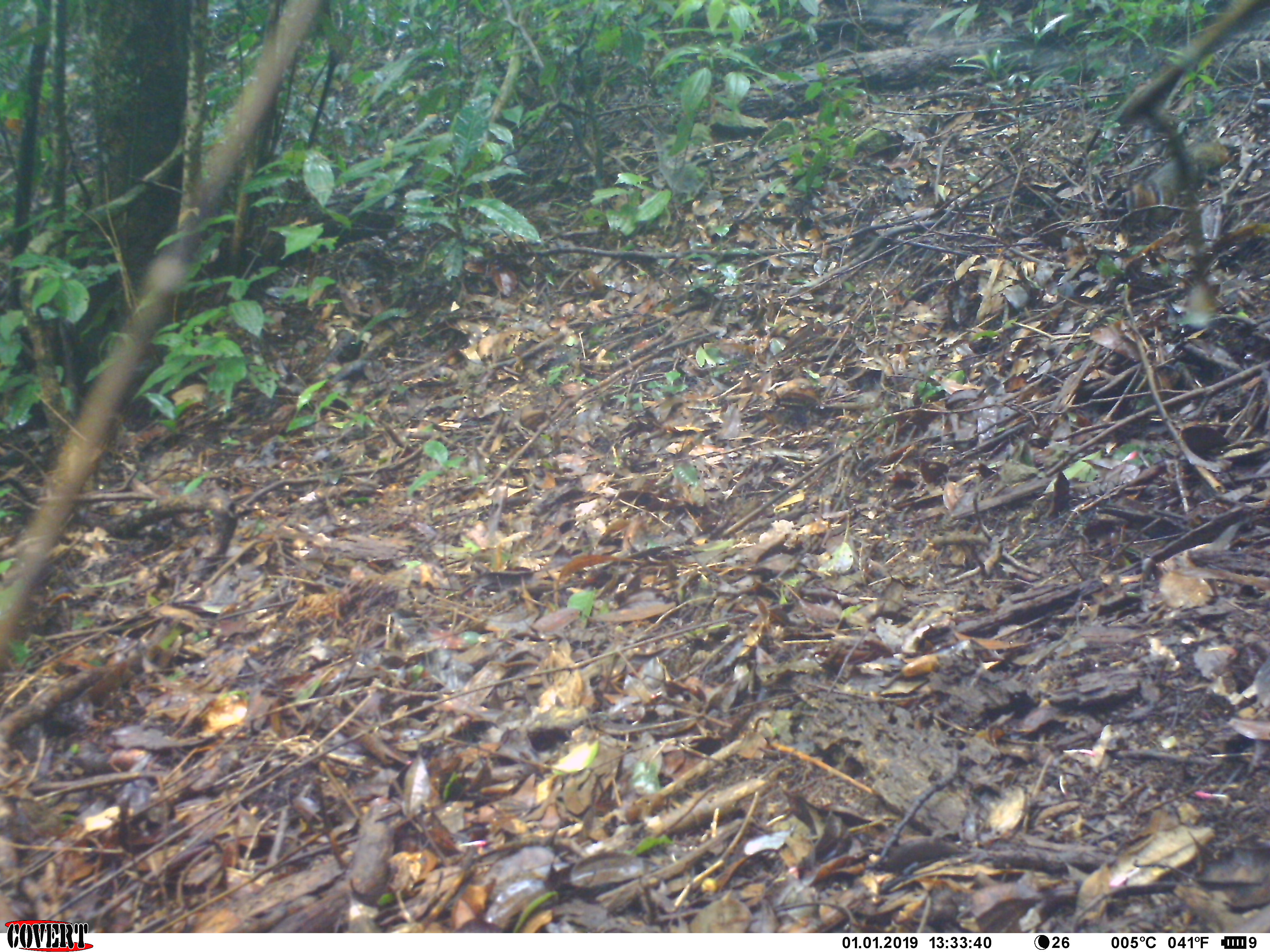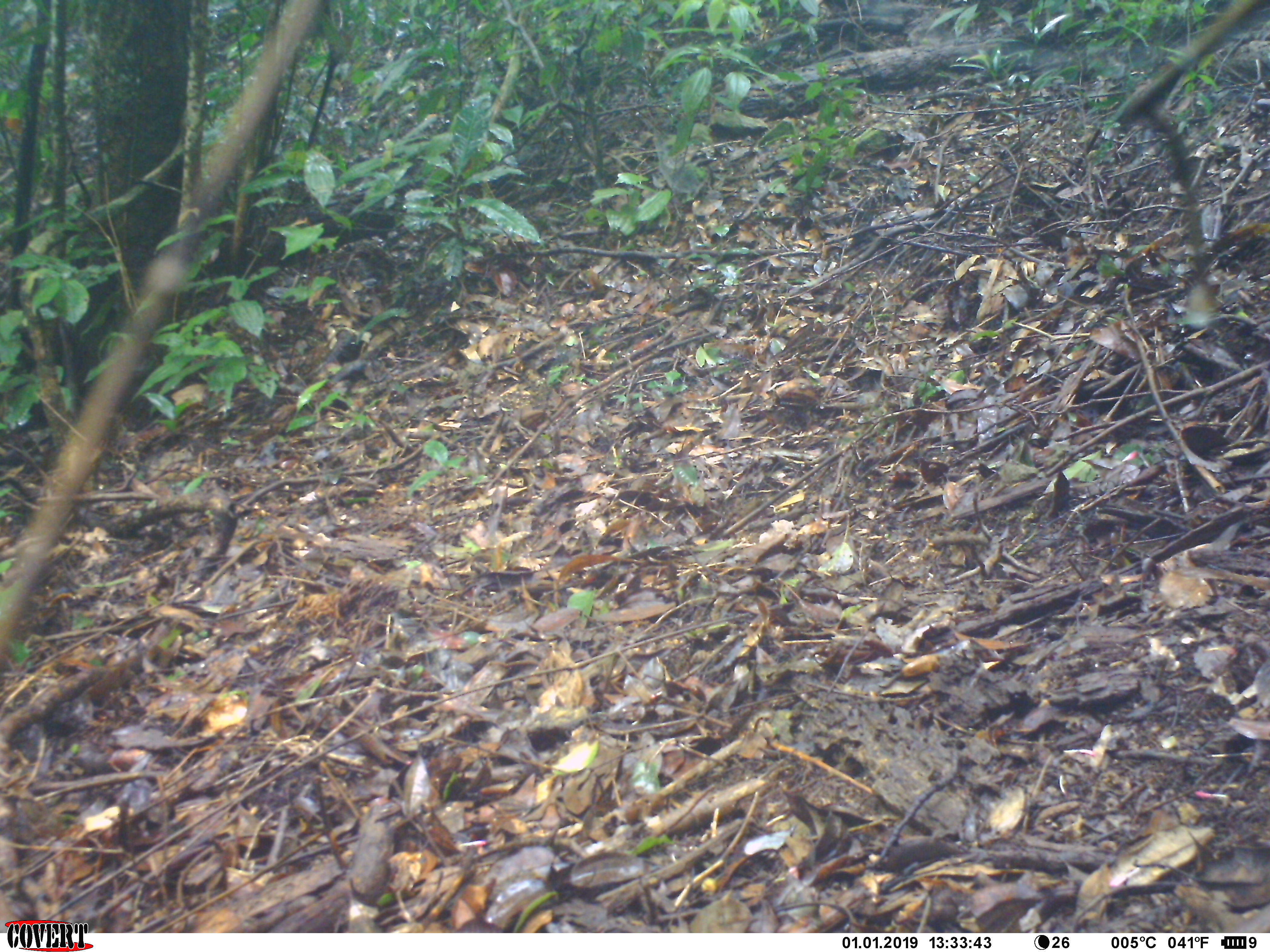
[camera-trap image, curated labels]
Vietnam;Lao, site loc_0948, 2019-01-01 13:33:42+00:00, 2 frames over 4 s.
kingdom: Animalia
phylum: Chordata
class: Mammalia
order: Rodentia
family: Sciuridae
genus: Dremomys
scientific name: Dremomys rufigenis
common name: red-cheeked squirrel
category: red cheeked squirrel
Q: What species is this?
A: Red cheeked squirrel (red-cheeked squirrel) (Dremomys rufigenis).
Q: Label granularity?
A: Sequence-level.